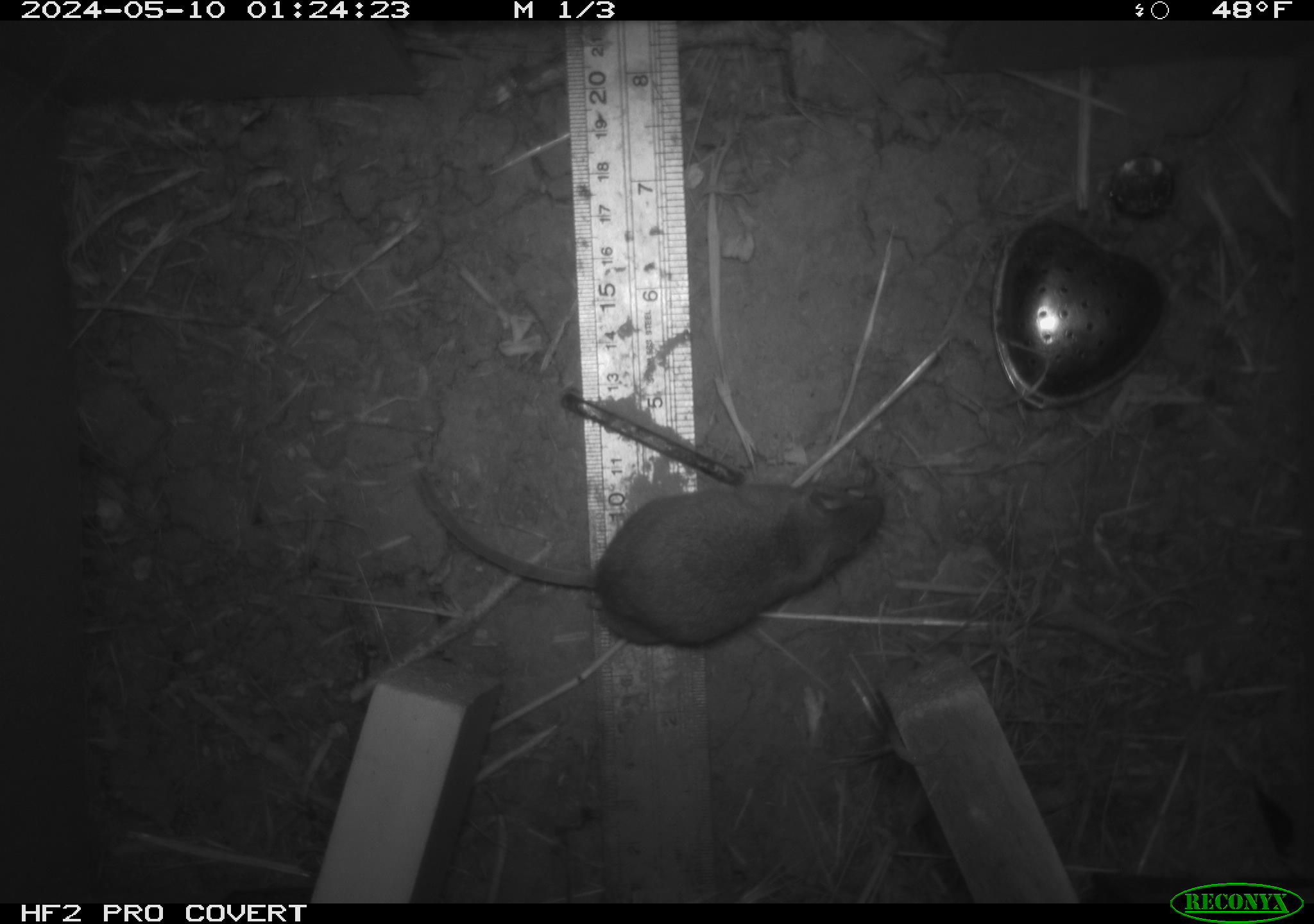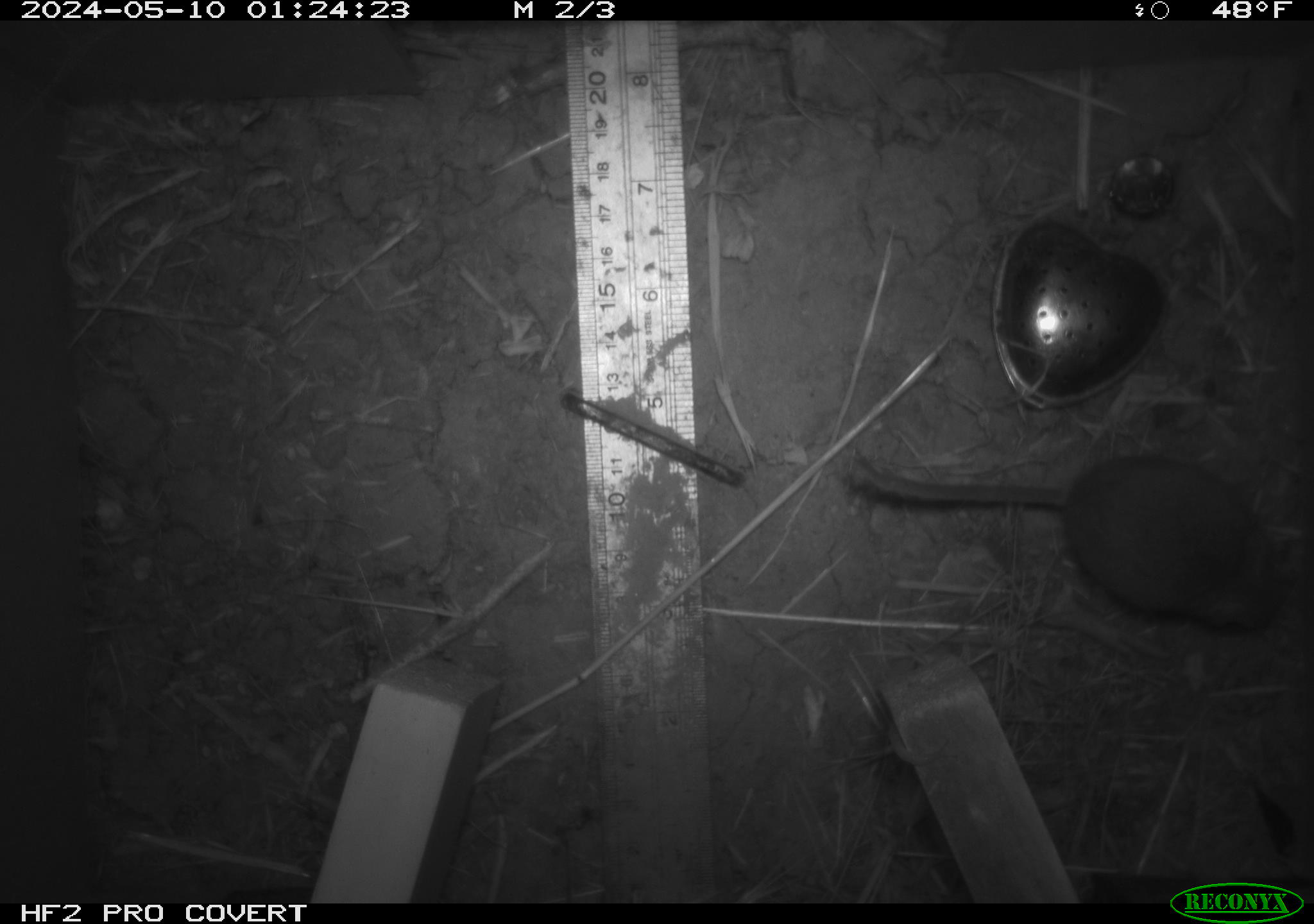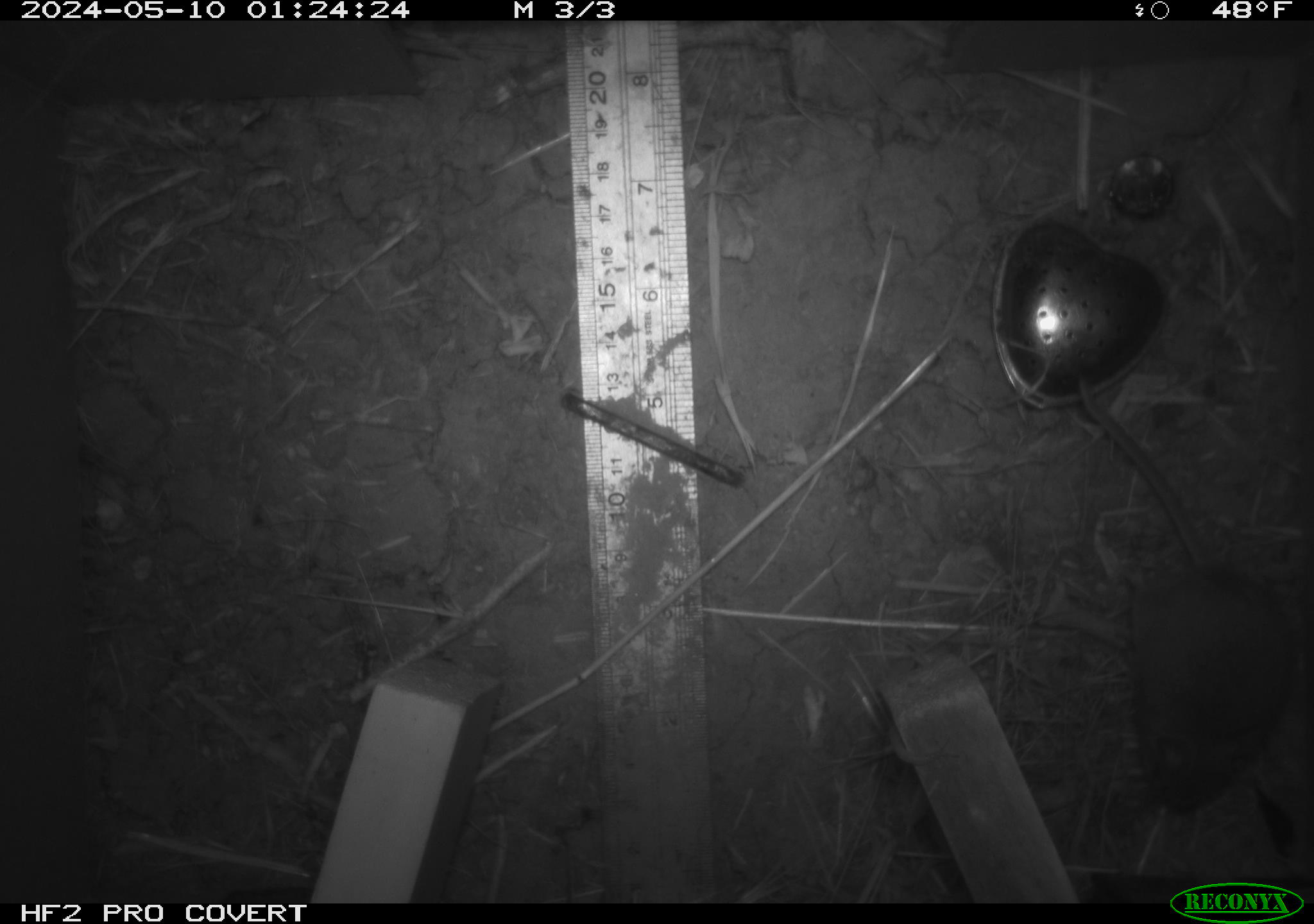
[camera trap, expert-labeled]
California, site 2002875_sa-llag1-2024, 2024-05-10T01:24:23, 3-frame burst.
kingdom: Animalia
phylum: Chordata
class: Mammalia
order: Rodentia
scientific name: Rodentia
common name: mouse species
Mouse species (Rodentia).